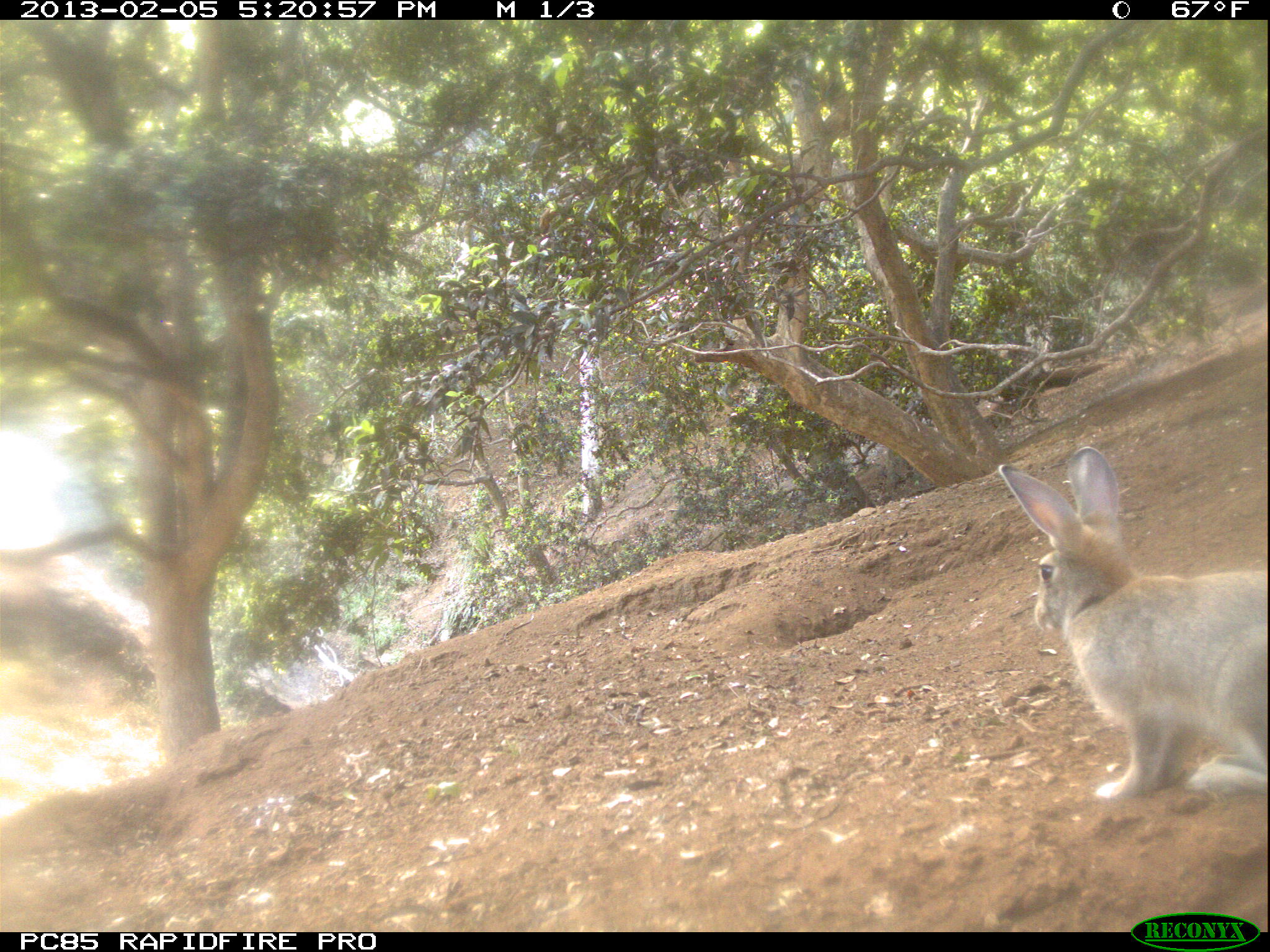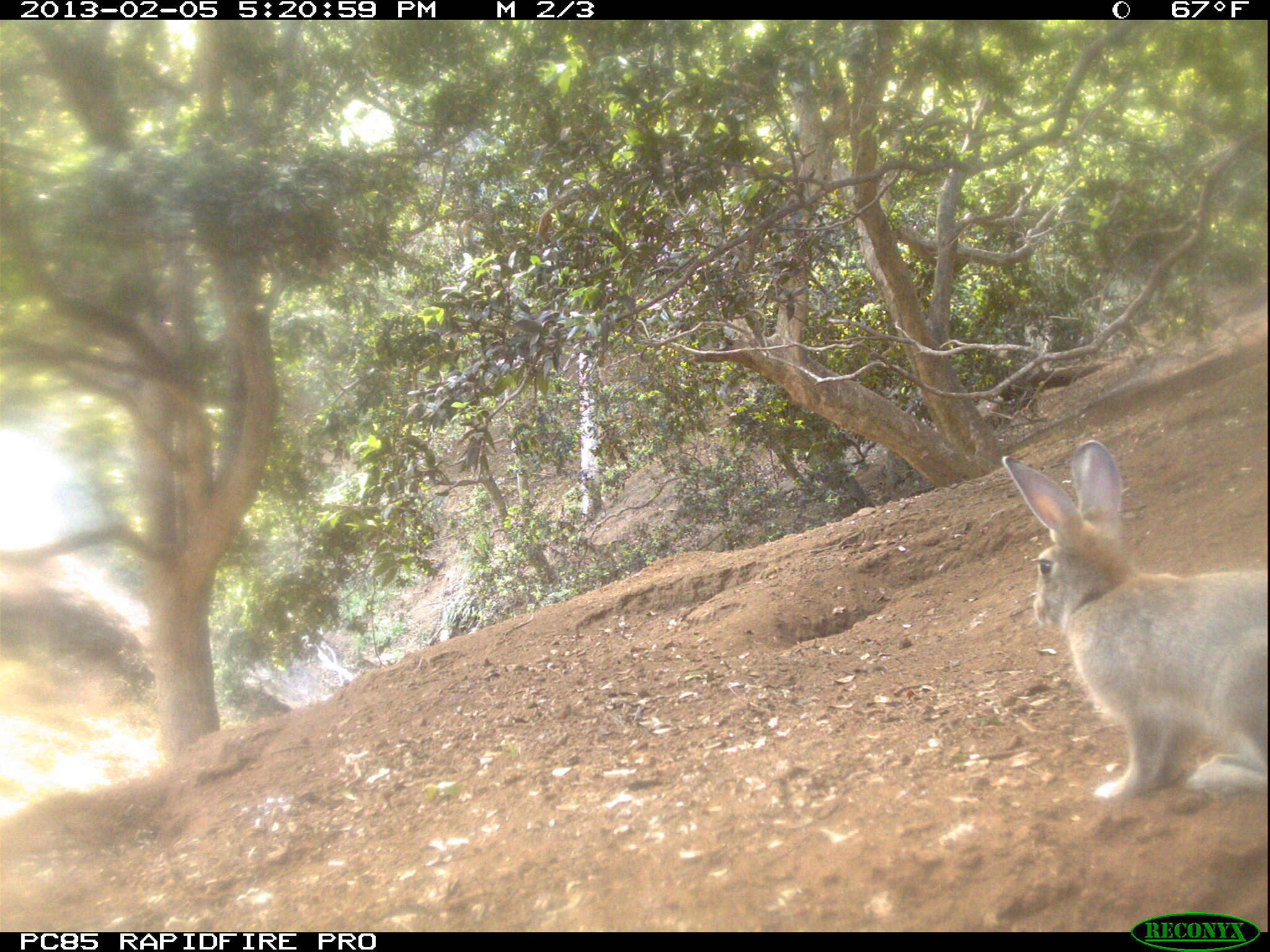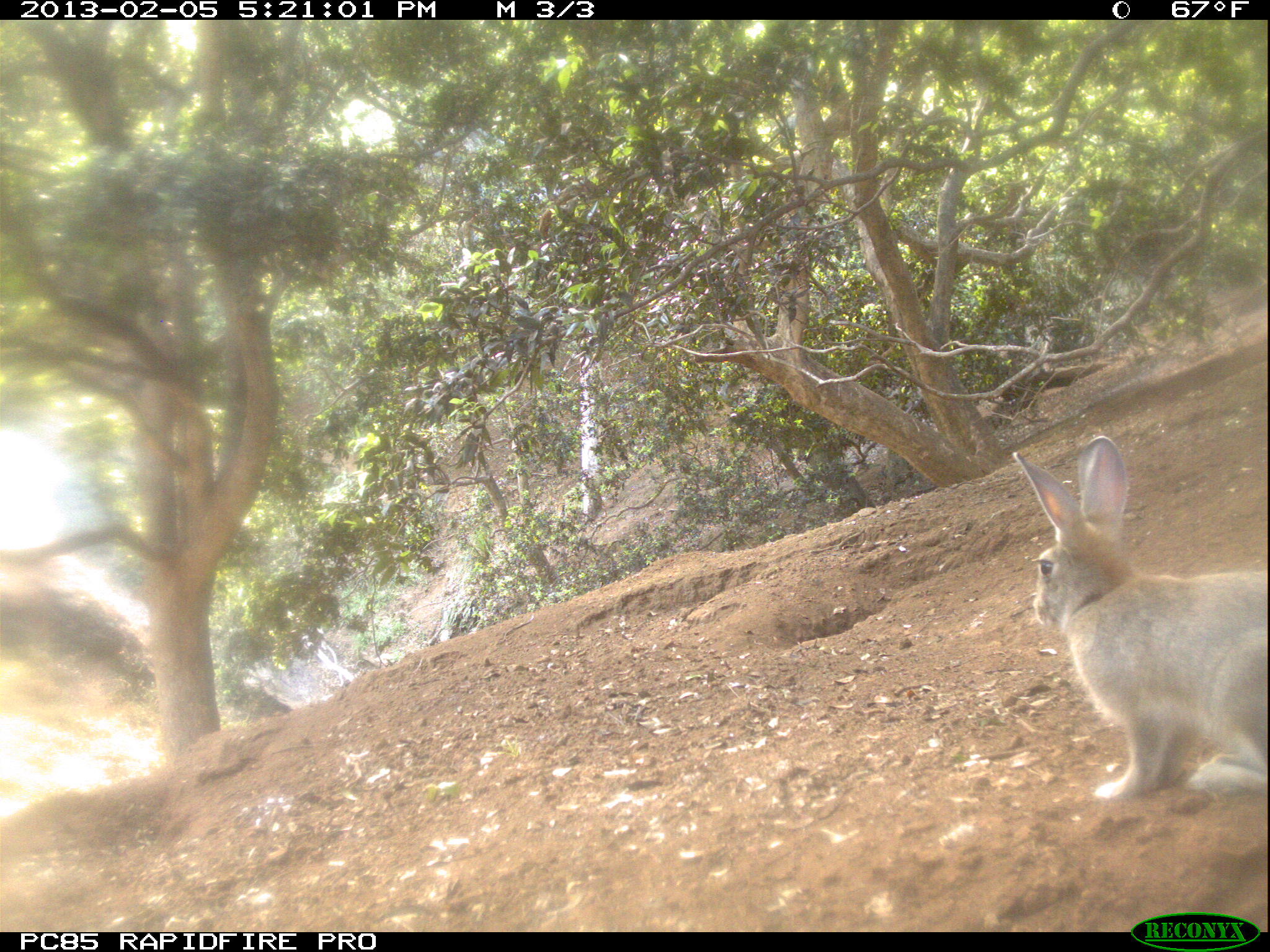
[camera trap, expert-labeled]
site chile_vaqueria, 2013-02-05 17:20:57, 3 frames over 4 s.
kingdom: Animalia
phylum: Chordata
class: Mammalia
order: Lagomorpha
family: Leporidae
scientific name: Leporidae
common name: rabbits and hares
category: rabbit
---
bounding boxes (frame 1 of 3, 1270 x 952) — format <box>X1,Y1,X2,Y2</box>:
rabbit: <box>997,445,1268,910</box>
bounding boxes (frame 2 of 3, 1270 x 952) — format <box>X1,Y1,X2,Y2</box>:
rabbit: <box>995,439,1269,849</box>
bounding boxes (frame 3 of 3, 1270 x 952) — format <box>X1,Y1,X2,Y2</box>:
rabbit: <box>1014,436,1266,878</box>